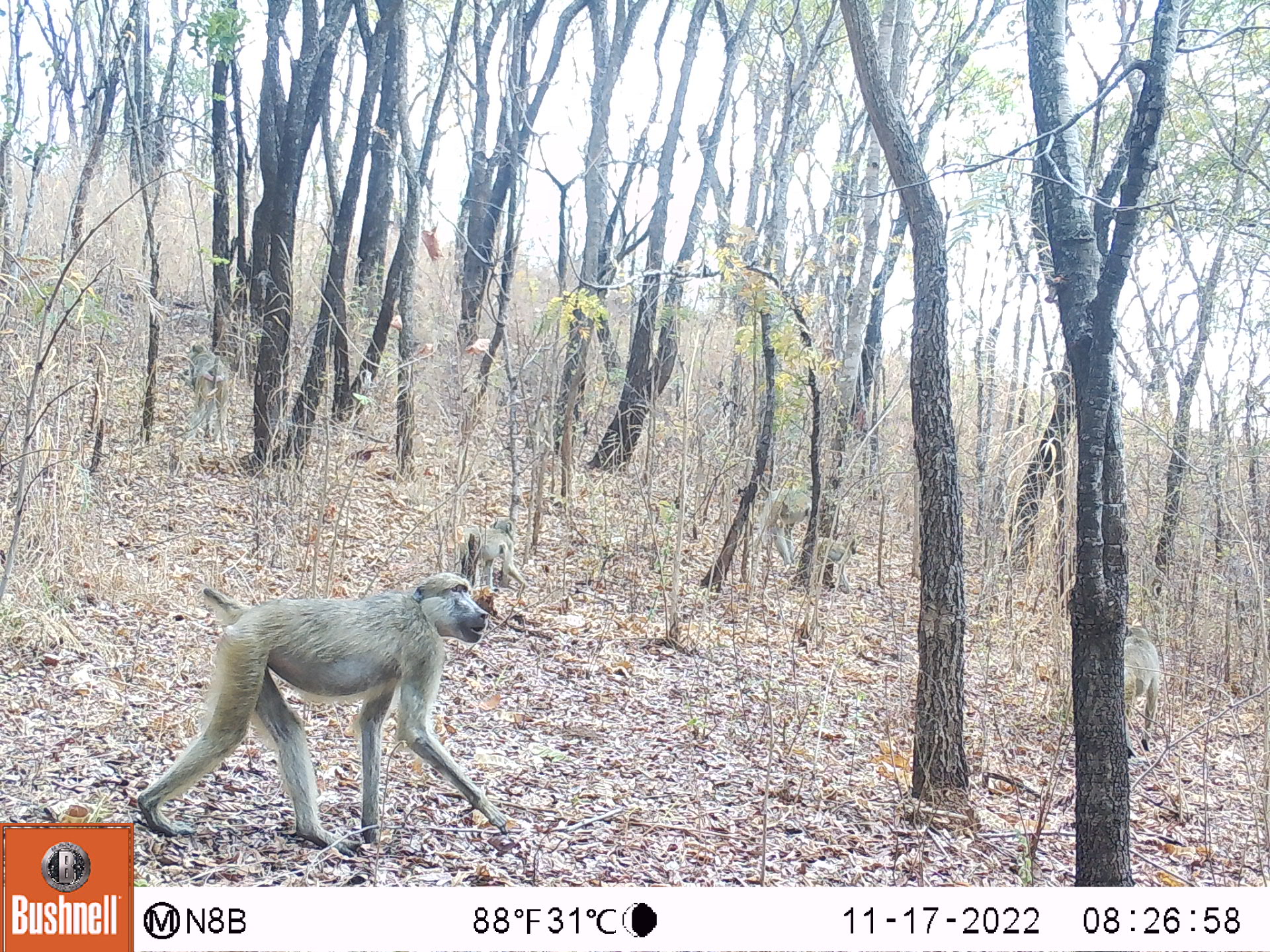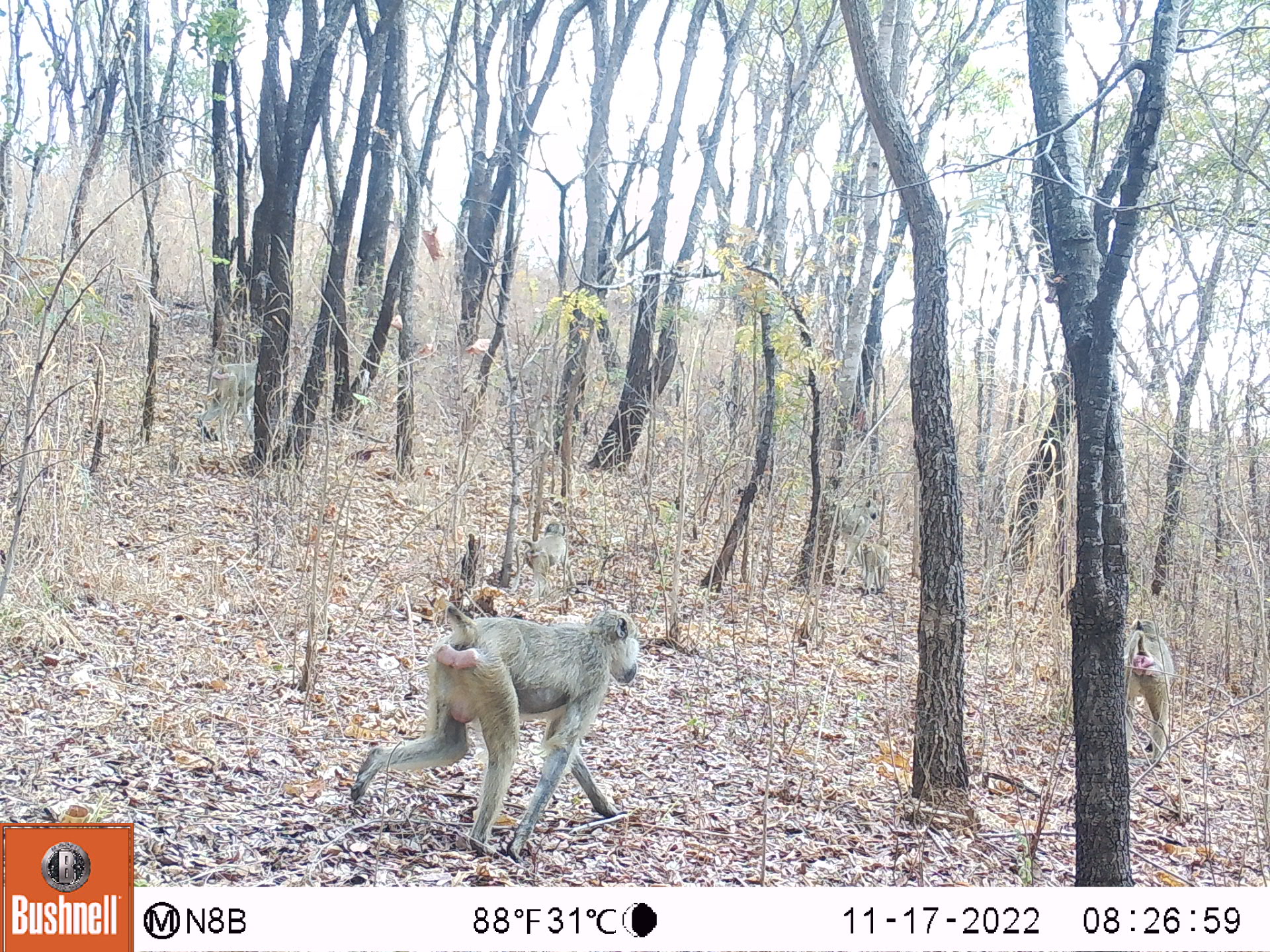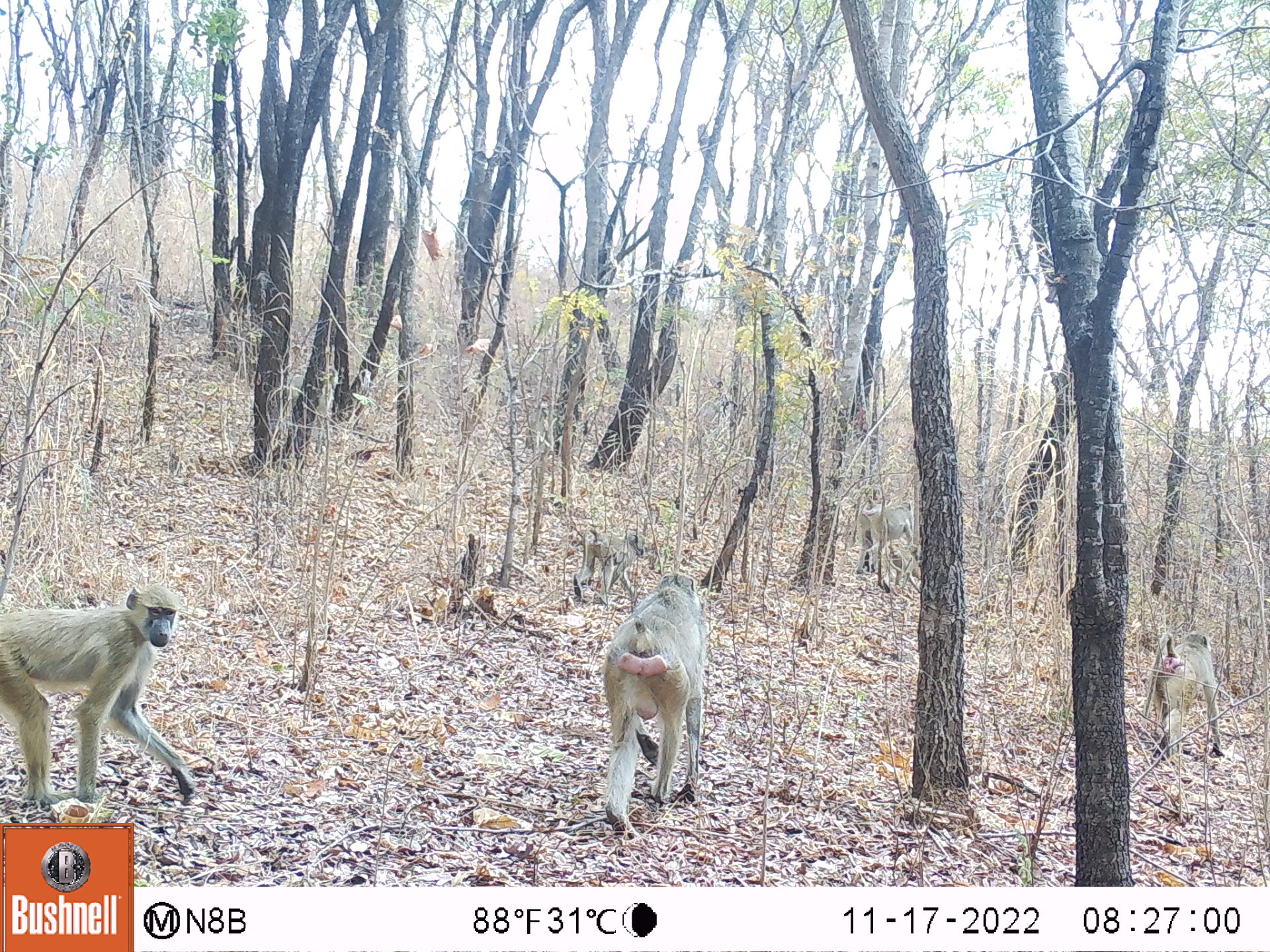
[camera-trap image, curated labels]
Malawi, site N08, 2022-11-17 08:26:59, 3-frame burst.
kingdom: Animalia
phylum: Chordata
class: Mammalia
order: Primates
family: Cercopithecidae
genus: Papio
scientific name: Papio cynocephalus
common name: yellow baboon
Yellow baboon (Papio cynocephalus), count 6.